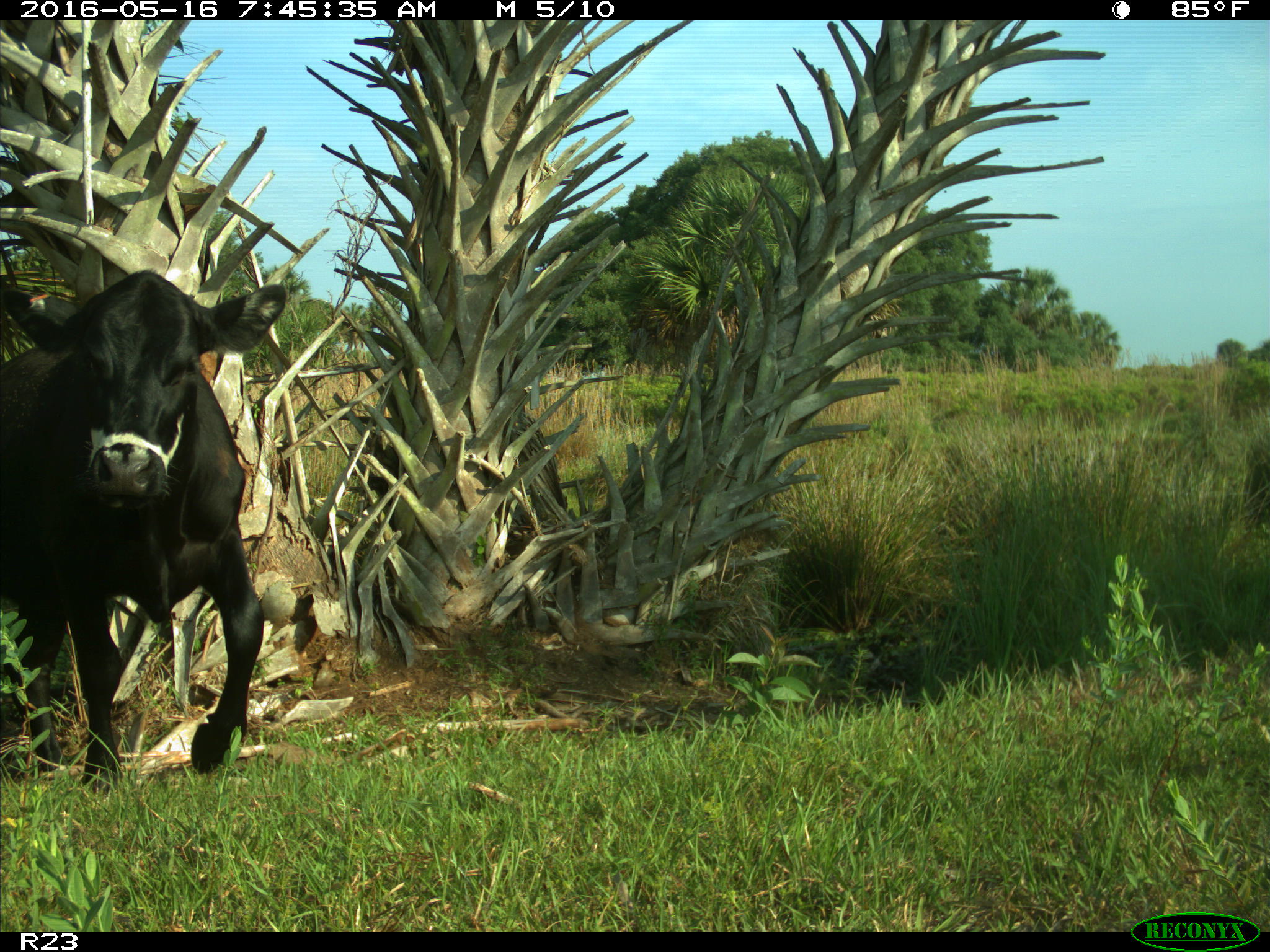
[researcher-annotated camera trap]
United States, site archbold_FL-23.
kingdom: Animalia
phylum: Chordata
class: Mammalia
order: Artiodactyla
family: Bovidae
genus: Bos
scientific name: Bos taurus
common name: domestic cow